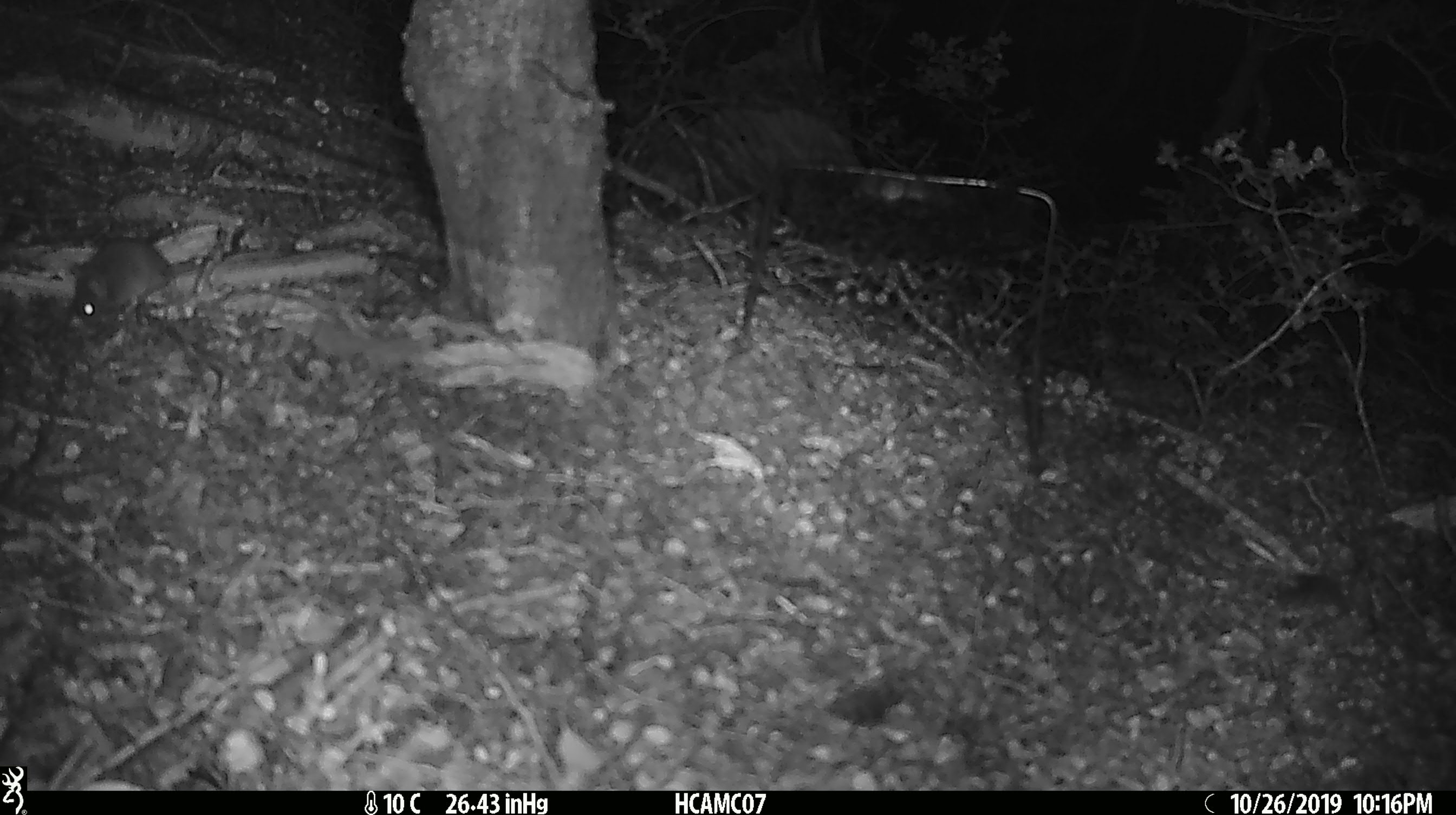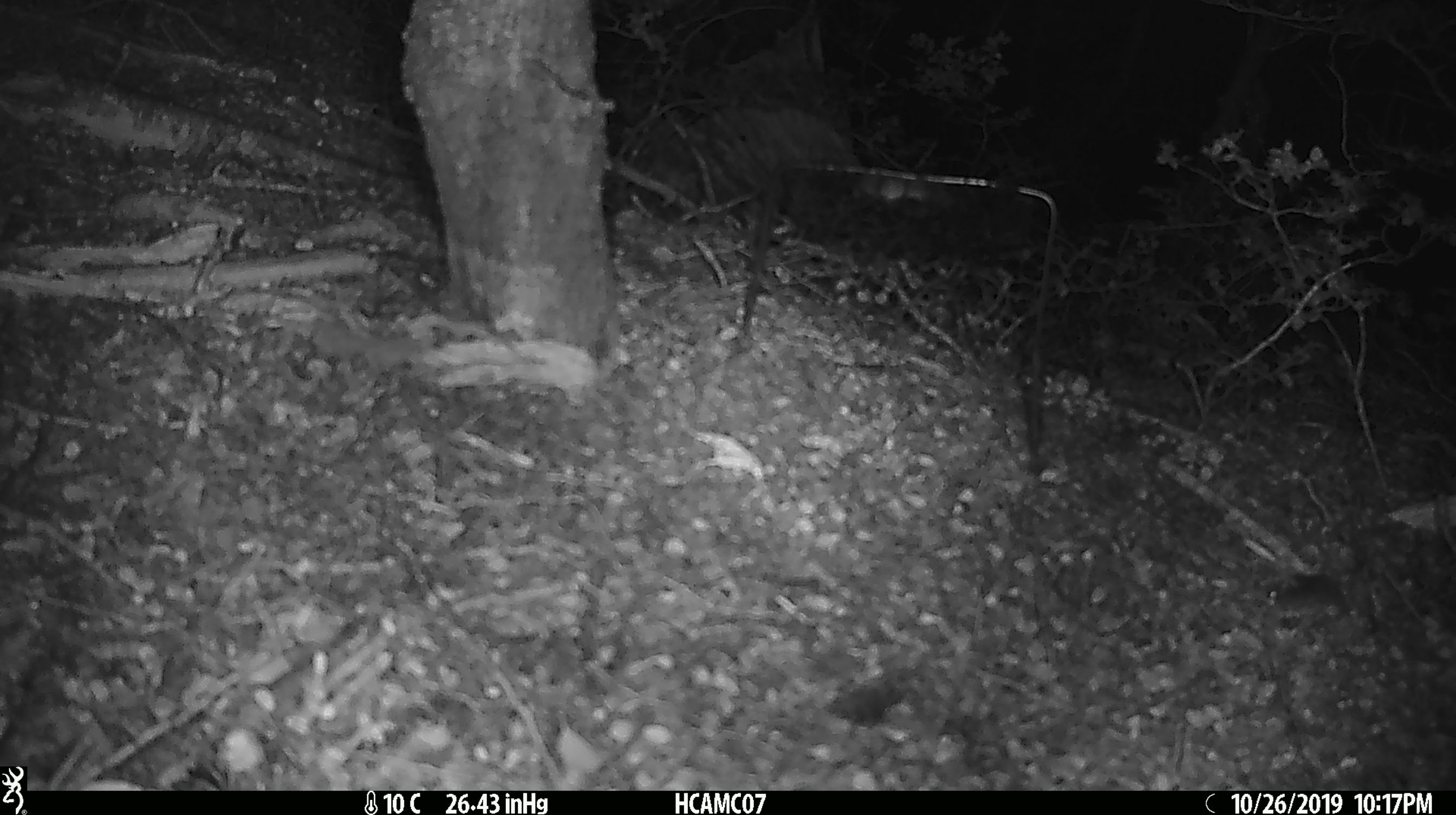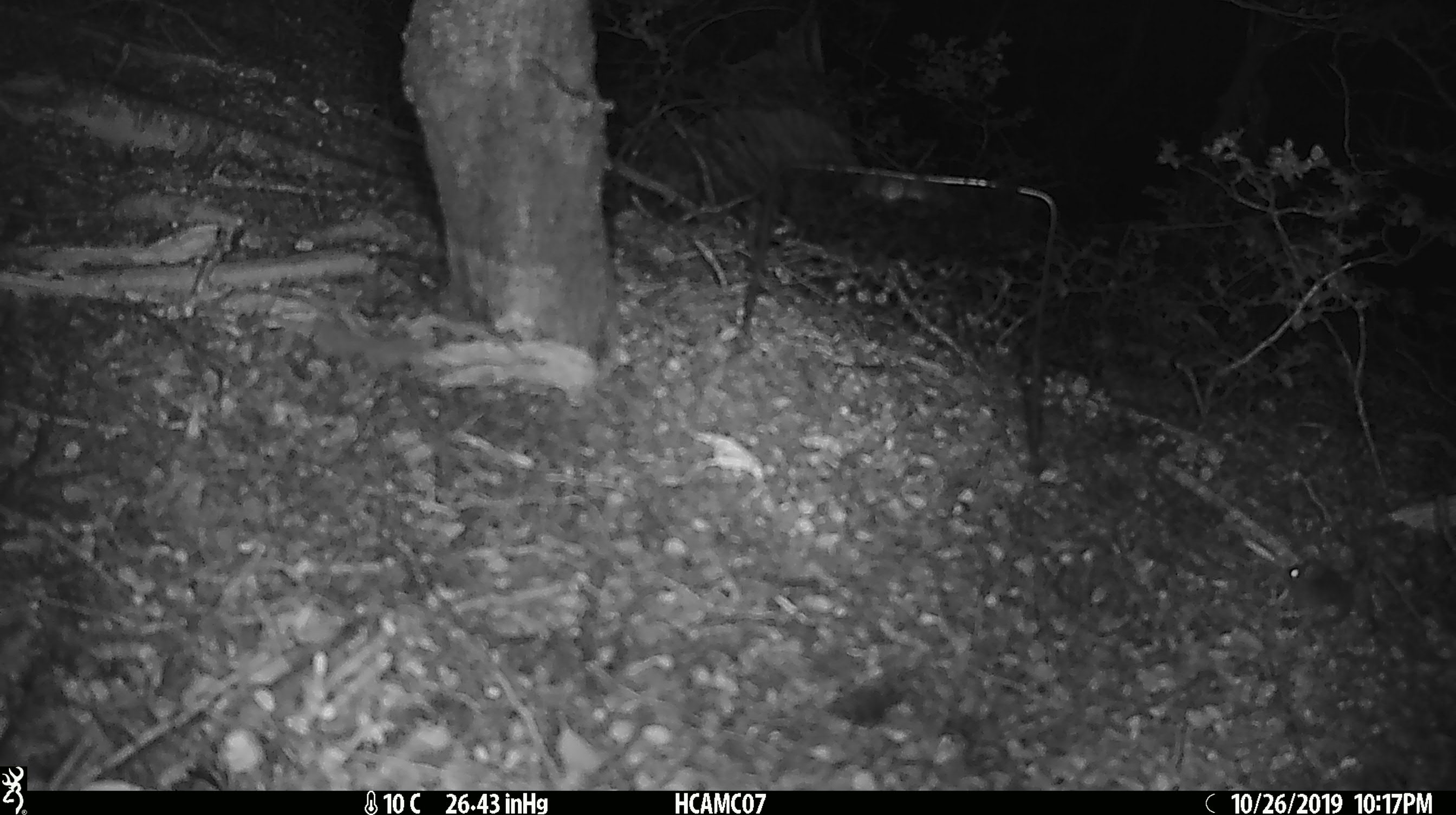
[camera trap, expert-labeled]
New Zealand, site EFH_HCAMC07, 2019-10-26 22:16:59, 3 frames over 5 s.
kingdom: Animalia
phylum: Chordata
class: Mammalia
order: Rodentia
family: Muridae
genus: Mus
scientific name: Mus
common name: mouse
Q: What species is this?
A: Mouse (Mus).